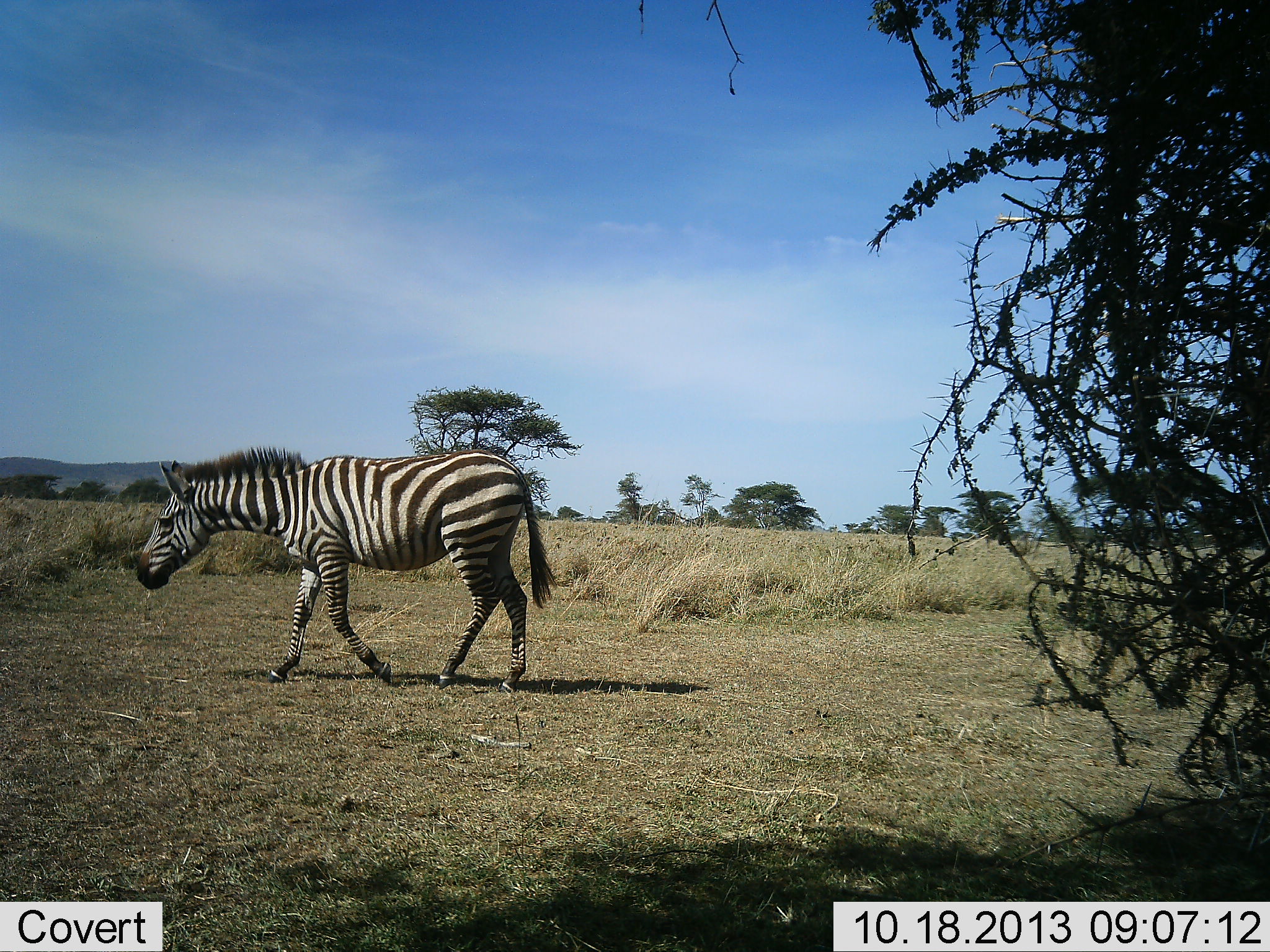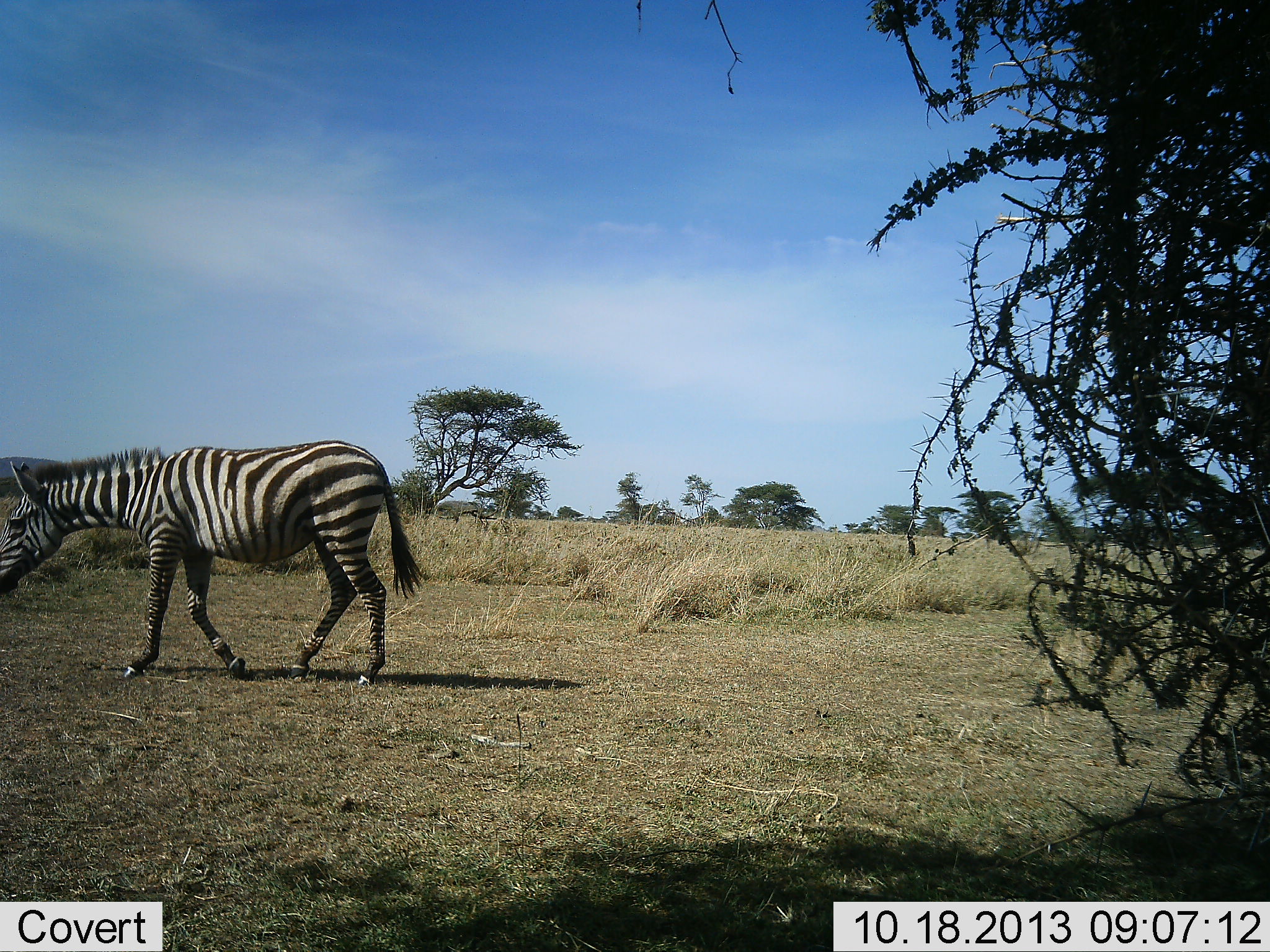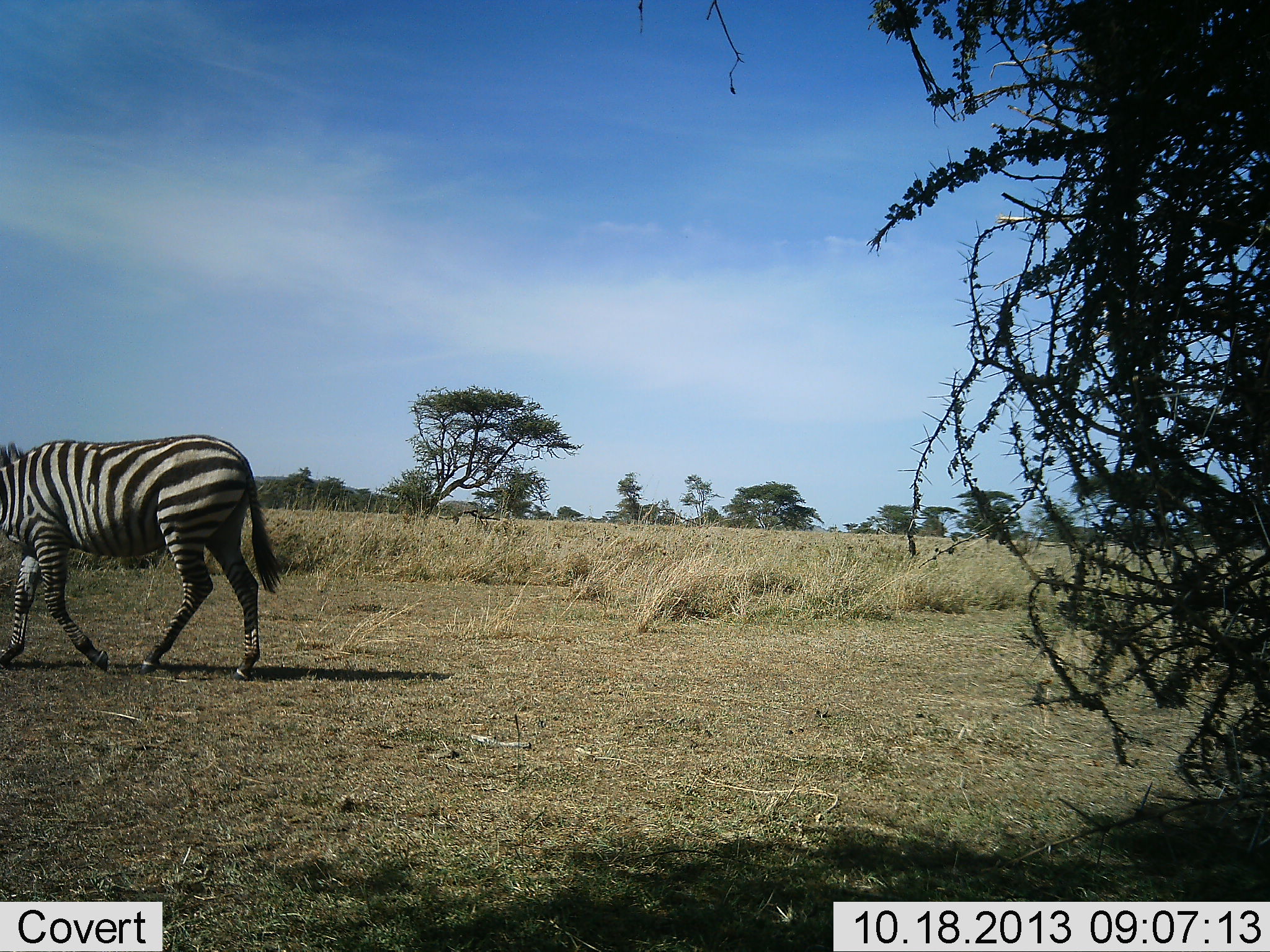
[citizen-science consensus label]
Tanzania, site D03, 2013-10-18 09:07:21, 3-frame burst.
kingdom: Animalia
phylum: Chordata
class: Mammalia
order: Perissodactyla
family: Equidae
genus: Equus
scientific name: Equus quagga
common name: plains zebra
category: zebra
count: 1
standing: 0%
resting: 0%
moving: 100%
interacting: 0%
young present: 0%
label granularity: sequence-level